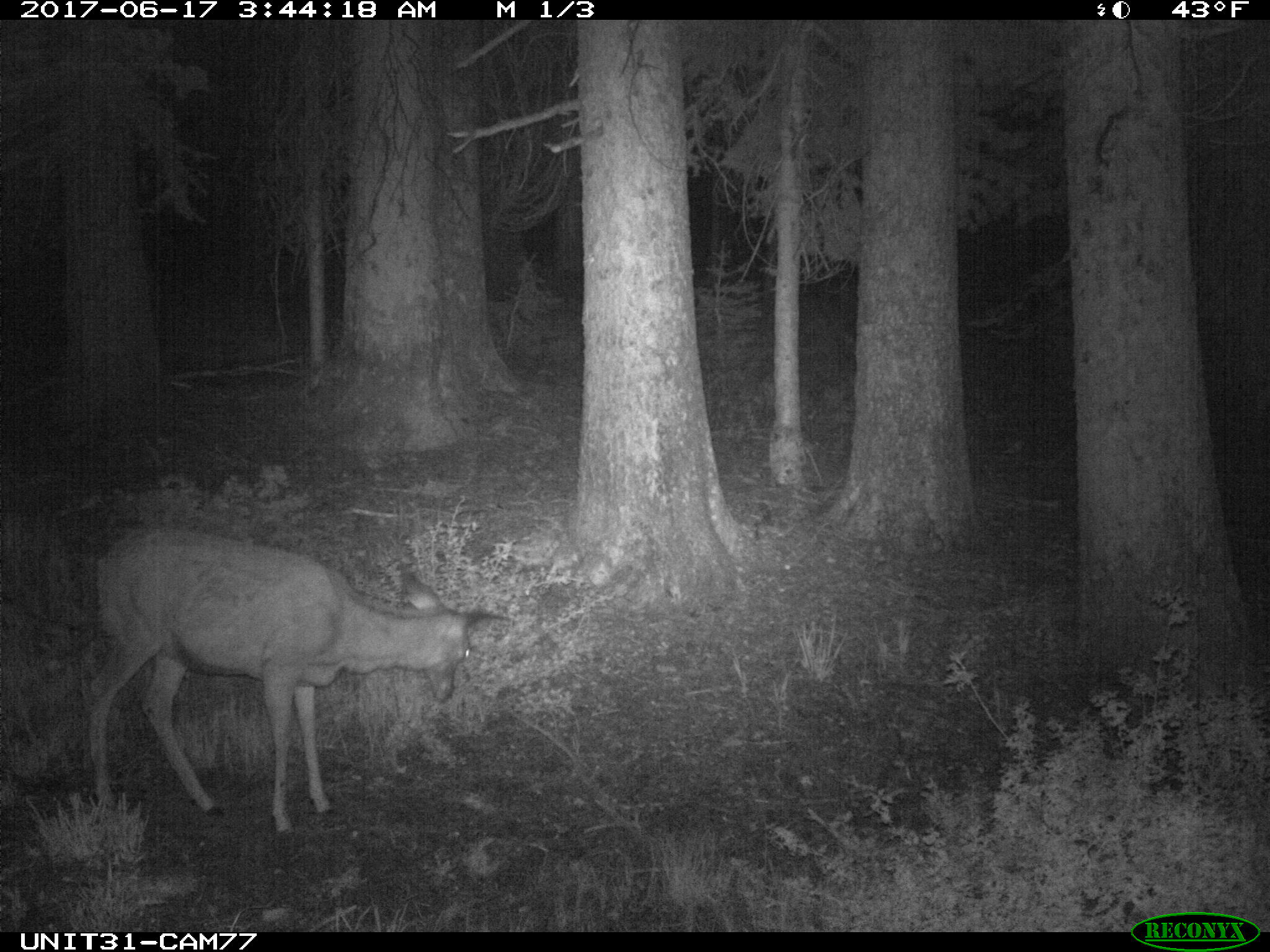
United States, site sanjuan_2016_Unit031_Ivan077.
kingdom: Animalia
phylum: Chordata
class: Mammalia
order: Artiodactyla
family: Cervidae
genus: Odocoileus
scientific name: Odocoileus hemionus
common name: mule deer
Odocoileus hemionus (mule deer).